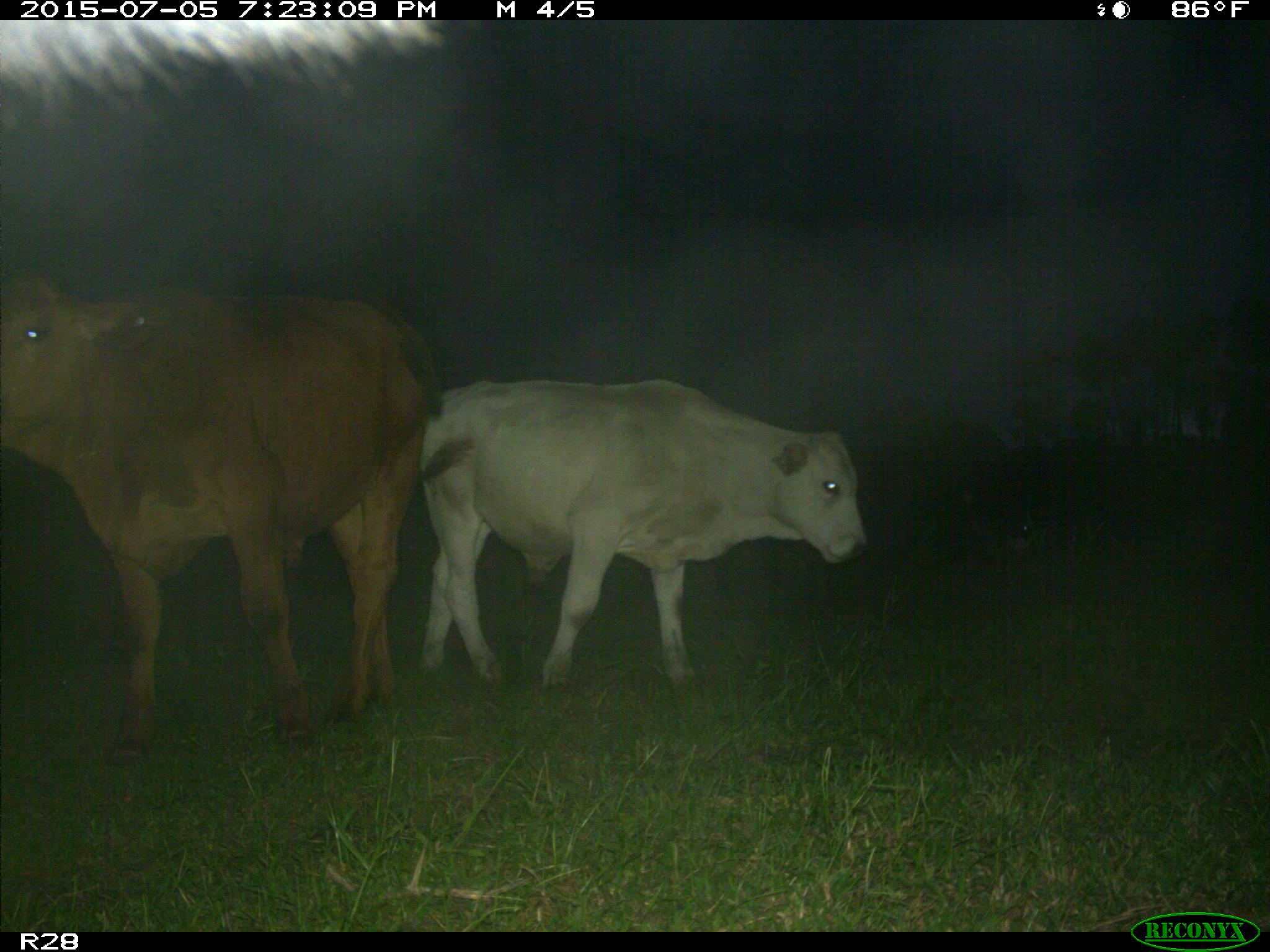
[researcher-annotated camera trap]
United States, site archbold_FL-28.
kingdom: Animalia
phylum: Chordata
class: Mammalia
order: Artiodactyla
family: Bovidae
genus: Bos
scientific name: Bos taurus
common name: domestic cow